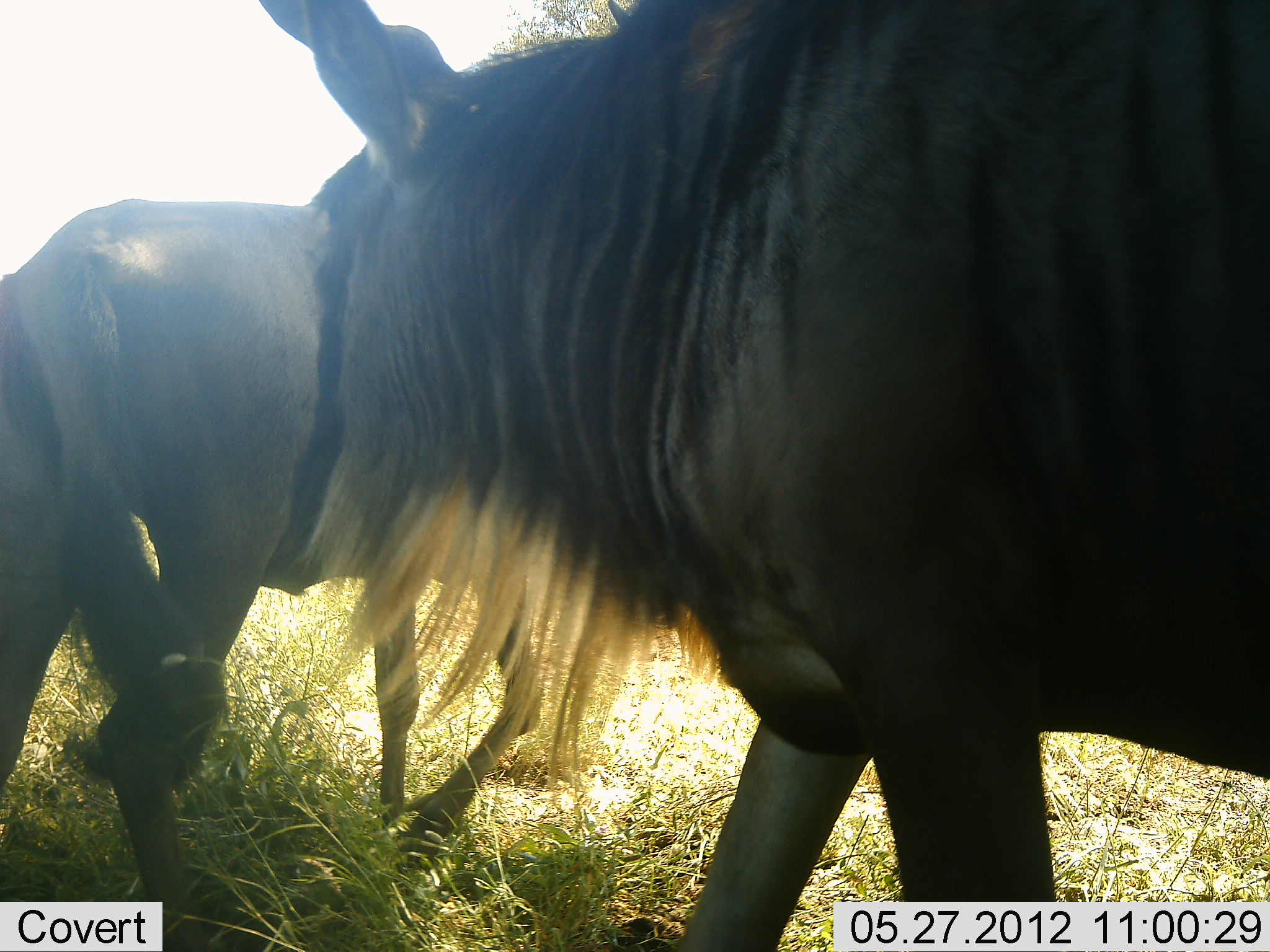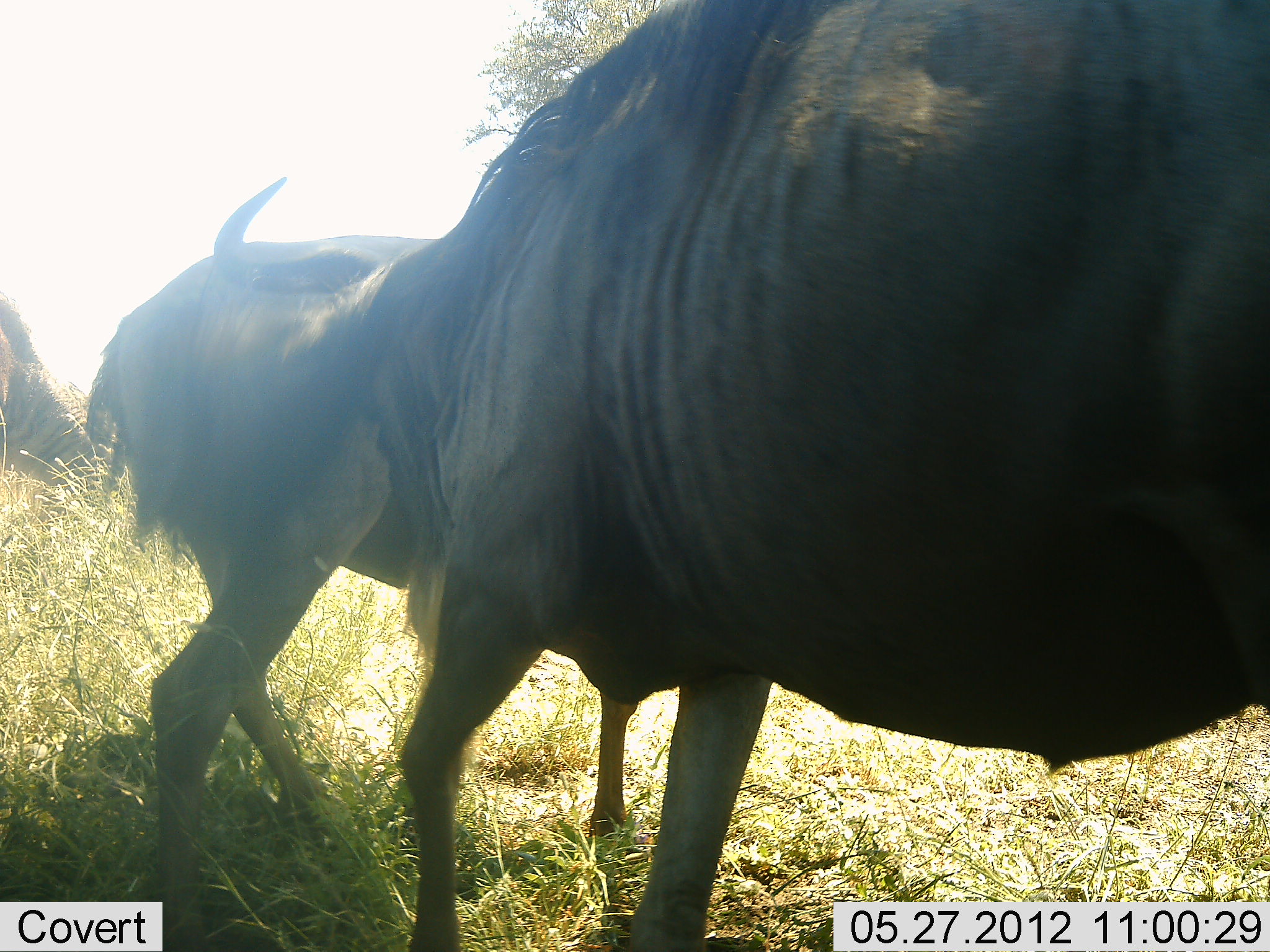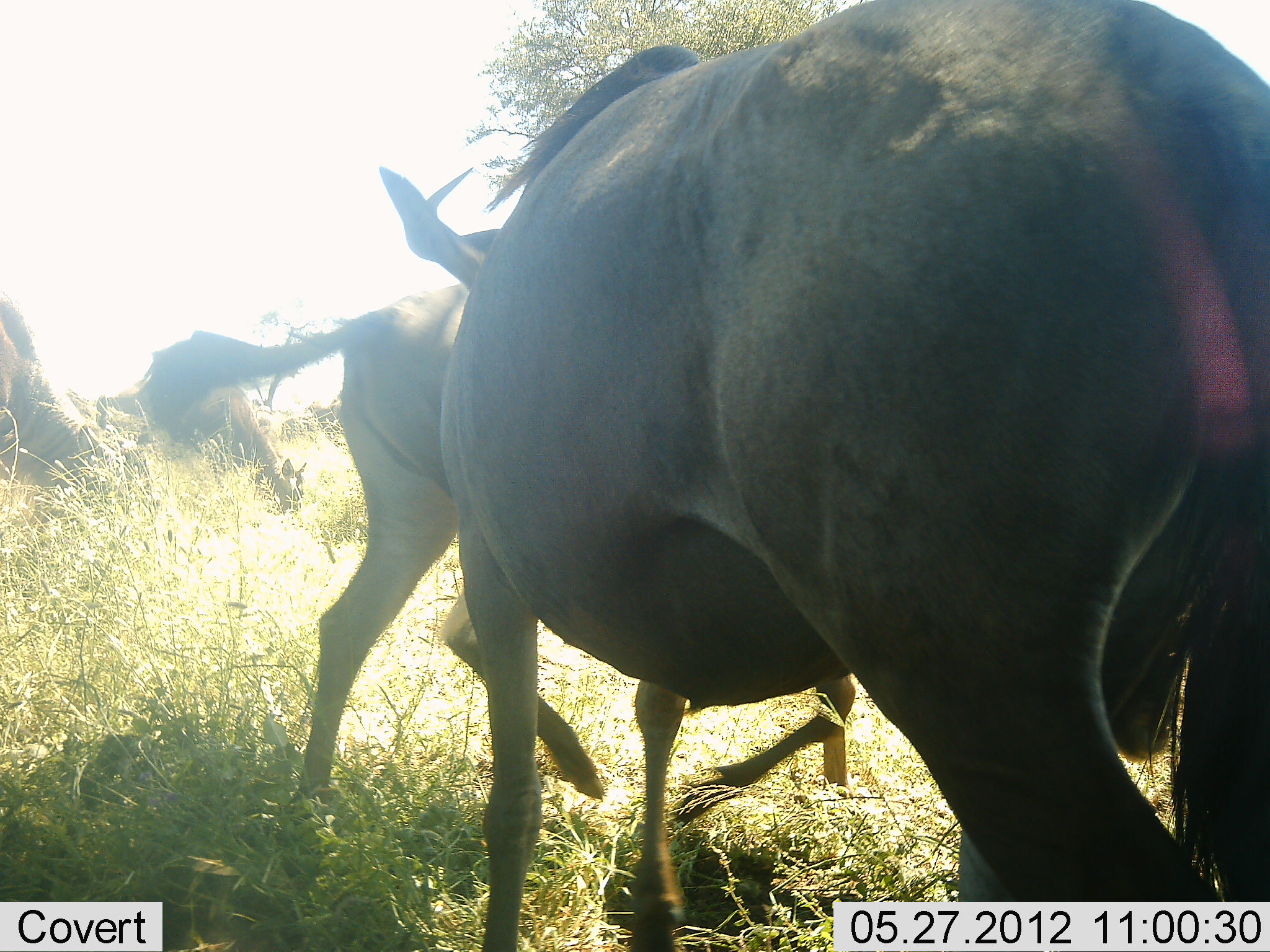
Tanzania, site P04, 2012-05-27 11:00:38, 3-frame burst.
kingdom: Animalia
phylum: Chordata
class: Mammalia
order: Artiodactyla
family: Bovidae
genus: Connochaetes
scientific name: Connochaetes taurinus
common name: blue wildebeest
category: wildebeest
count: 4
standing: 50%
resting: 10%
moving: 90%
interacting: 0%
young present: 10%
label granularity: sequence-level